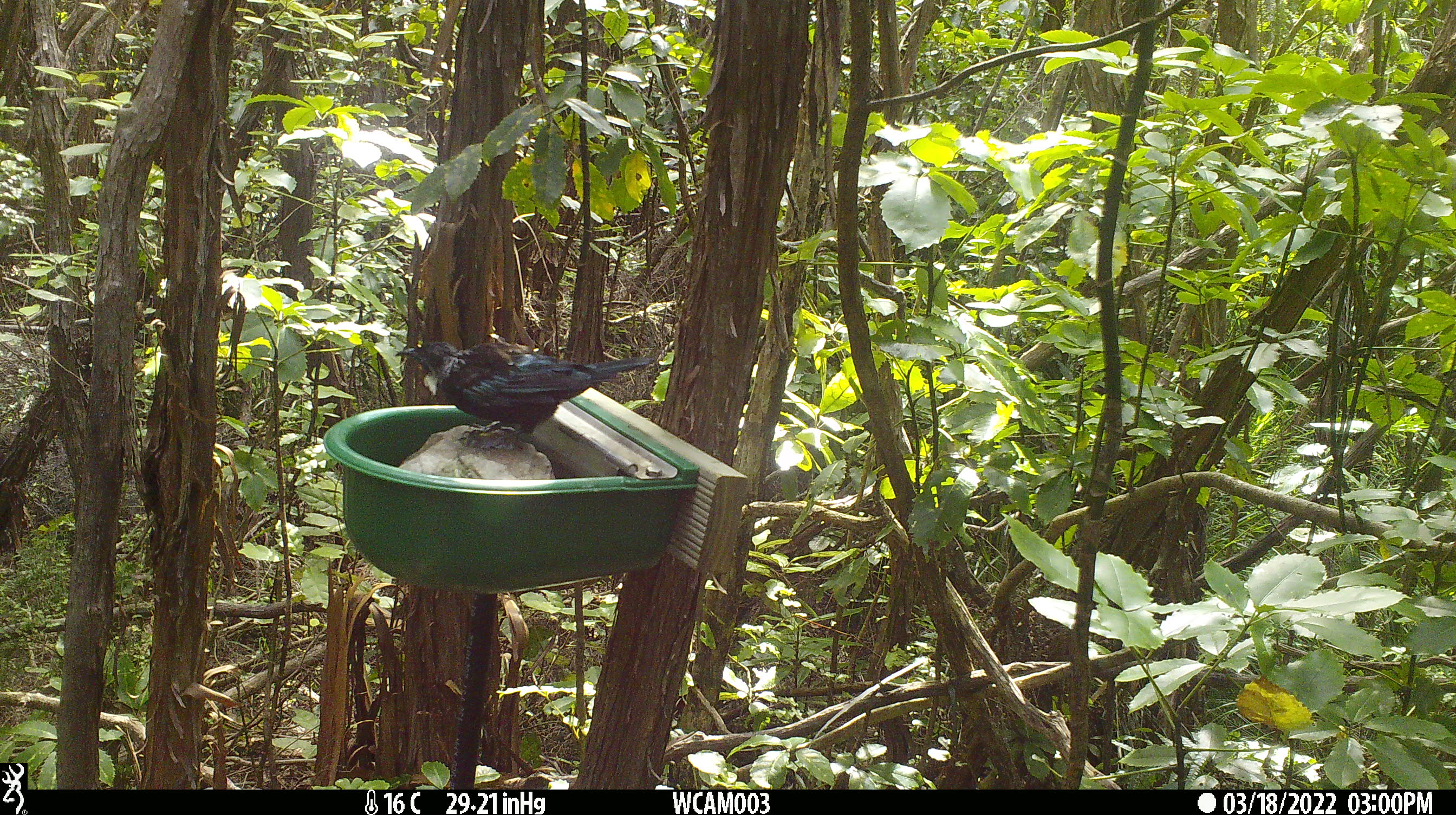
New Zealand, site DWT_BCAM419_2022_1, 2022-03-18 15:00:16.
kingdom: Animalia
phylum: Chordata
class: Aves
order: Passeriformes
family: Meliphagidae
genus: Prosthemadera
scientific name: Prosthemadera novaeseelandiae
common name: tui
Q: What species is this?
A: Tui (Prosthemadera novaeseelandiae).